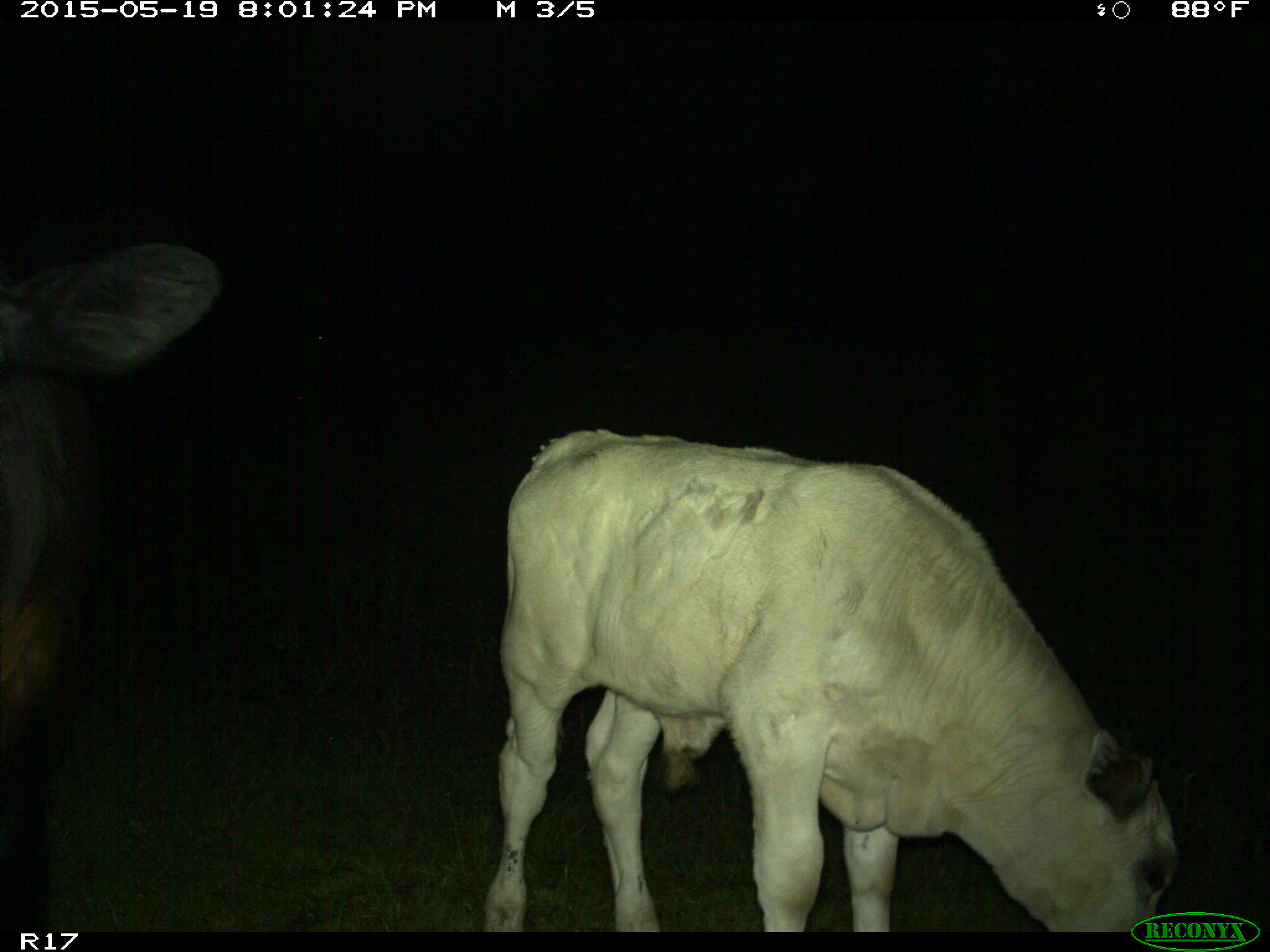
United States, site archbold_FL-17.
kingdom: Animalia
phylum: Chordata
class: Mammalia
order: Artiodactyla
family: Bovidae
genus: Bos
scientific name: Bos taurus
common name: domestic cow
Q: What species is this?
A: Bos taurus (domestic cow).